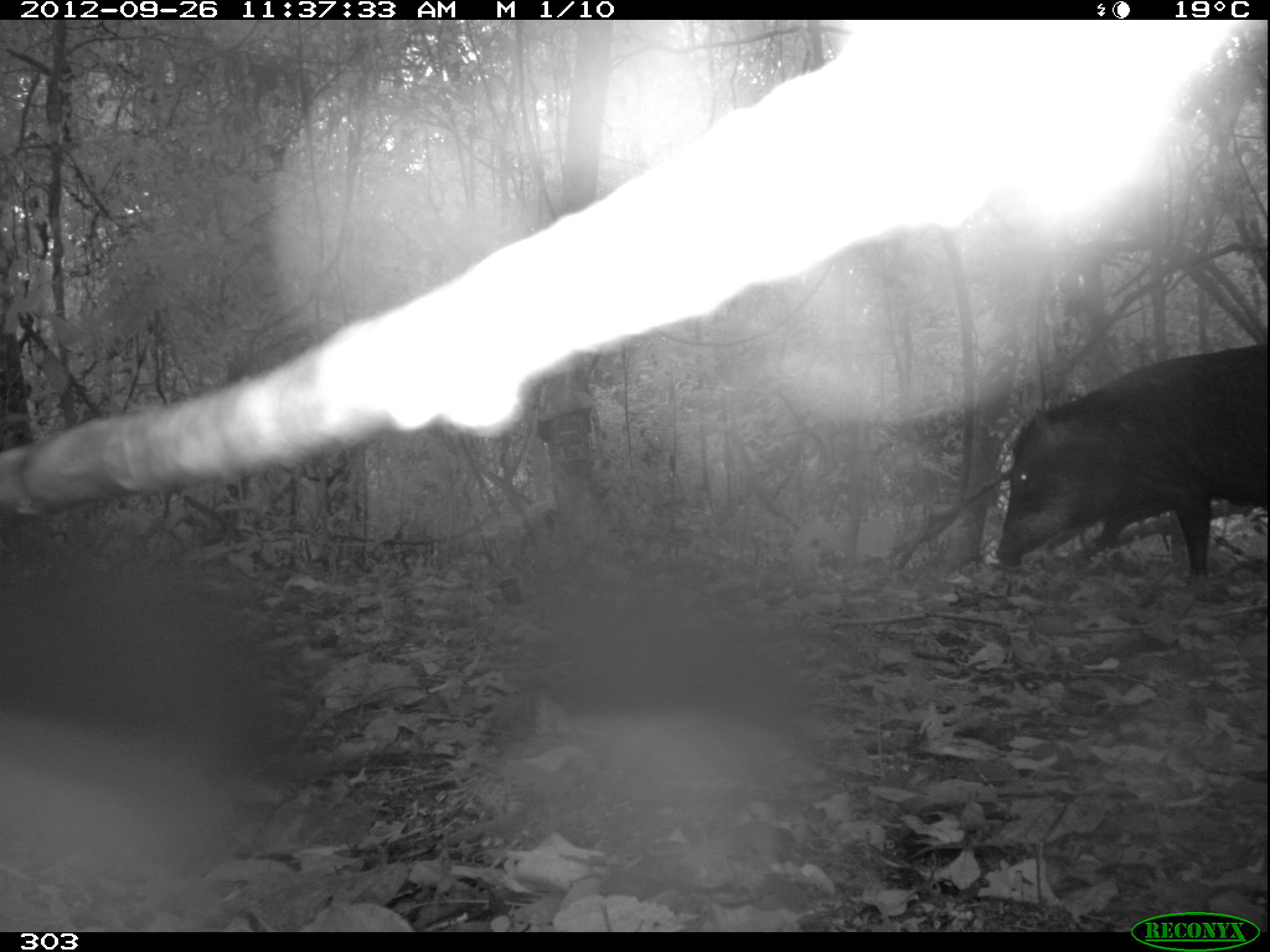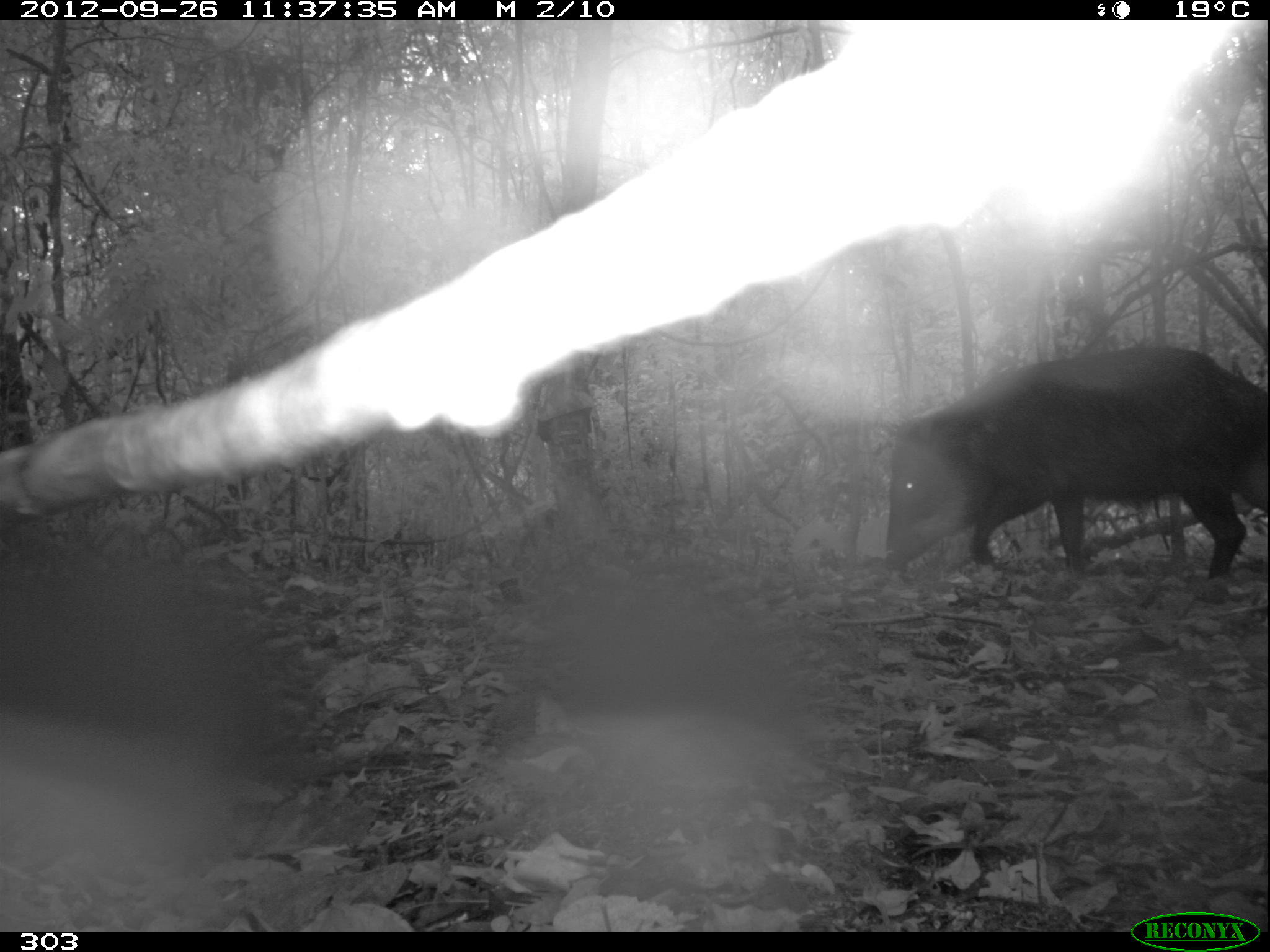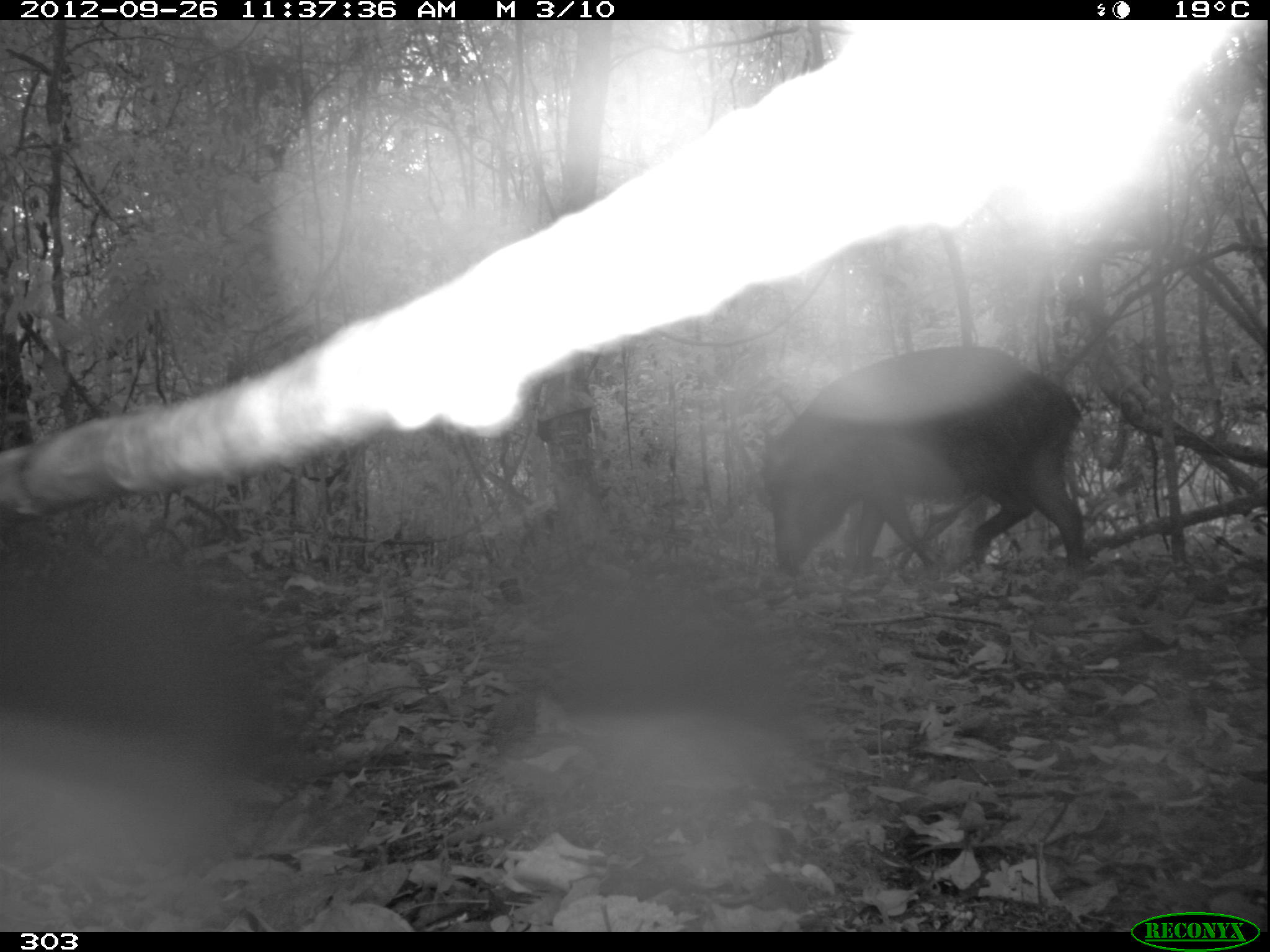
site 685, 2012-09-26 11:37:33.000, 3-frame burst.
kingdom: Animalia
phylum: Chordata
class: Mammalia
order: Artiodactyla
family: Tayassuidae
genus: Tayassu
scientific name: Tayassu pecari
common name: white-lipped peccary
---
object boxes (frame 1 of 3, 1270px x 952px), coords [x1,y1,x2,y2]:
tayassu pecari: [991,337,1270,577]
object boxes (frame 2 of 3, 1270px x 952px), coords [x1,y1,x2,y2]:
tayassu pecari: [878,341,1270,581]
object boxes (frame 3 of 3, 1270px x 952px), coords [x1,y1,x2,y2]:
tayassu pecari: [764,342,1087,584]